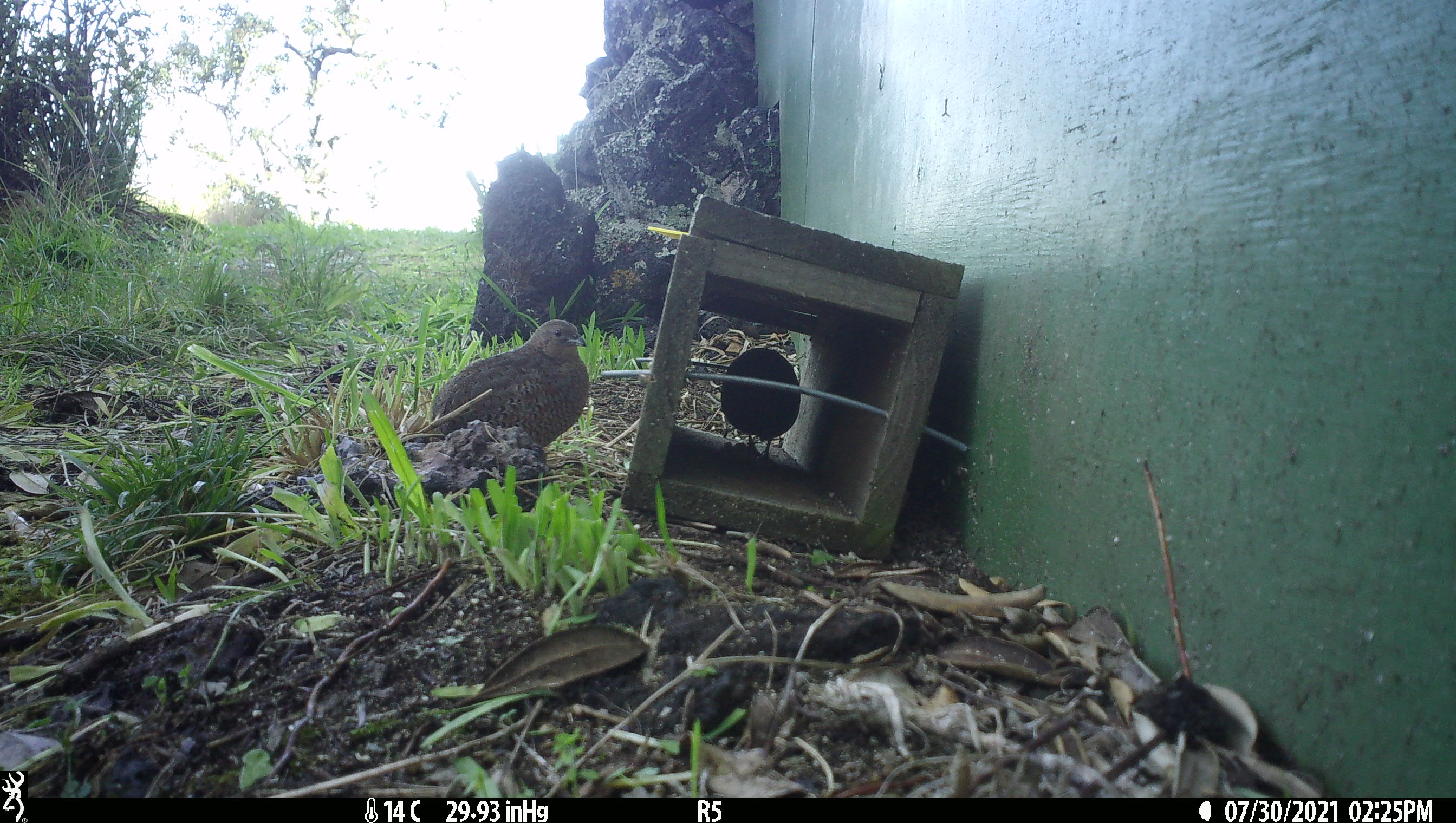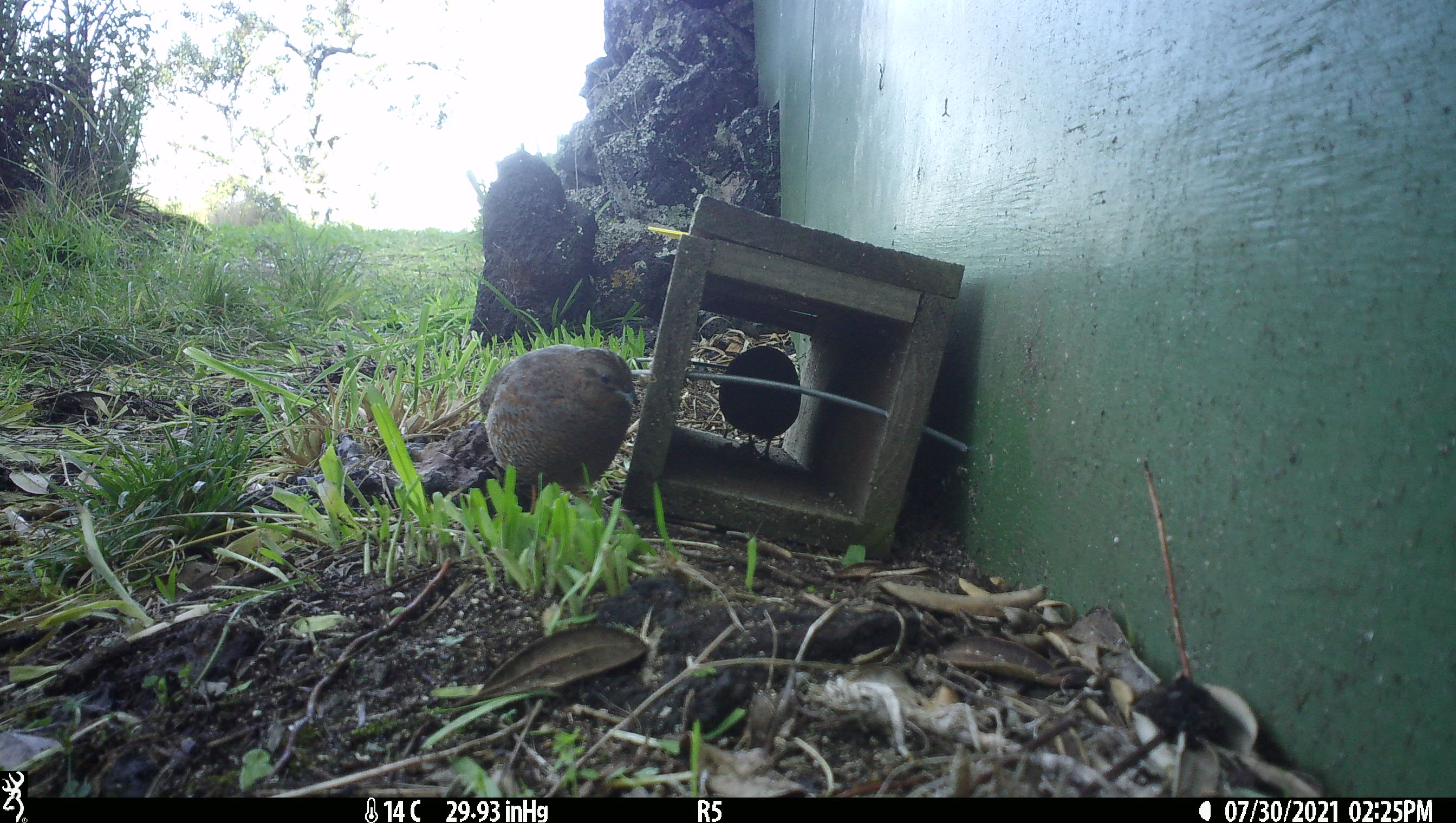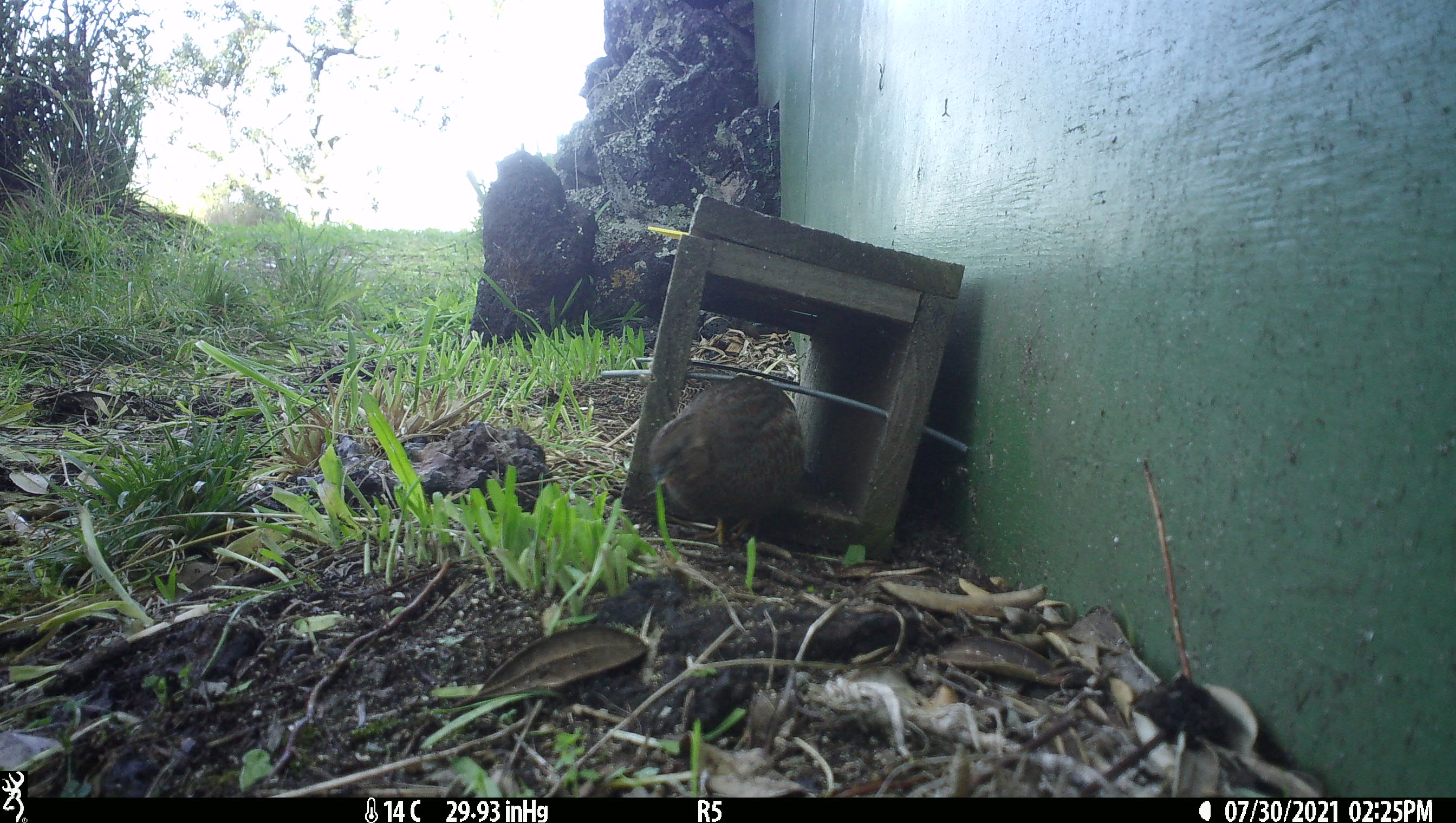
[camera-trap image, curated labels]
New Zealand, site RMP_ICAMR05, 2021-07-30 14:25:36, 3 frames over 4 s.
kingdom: Animalia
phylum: Chordata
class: Aves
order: Galliformes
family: Phasianidae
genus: Synoicus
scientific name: Synoicus ypsilophorus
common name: brown quail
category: quail brown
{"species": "quail brown (brown quail) (Synoicus ypsilophorus)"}